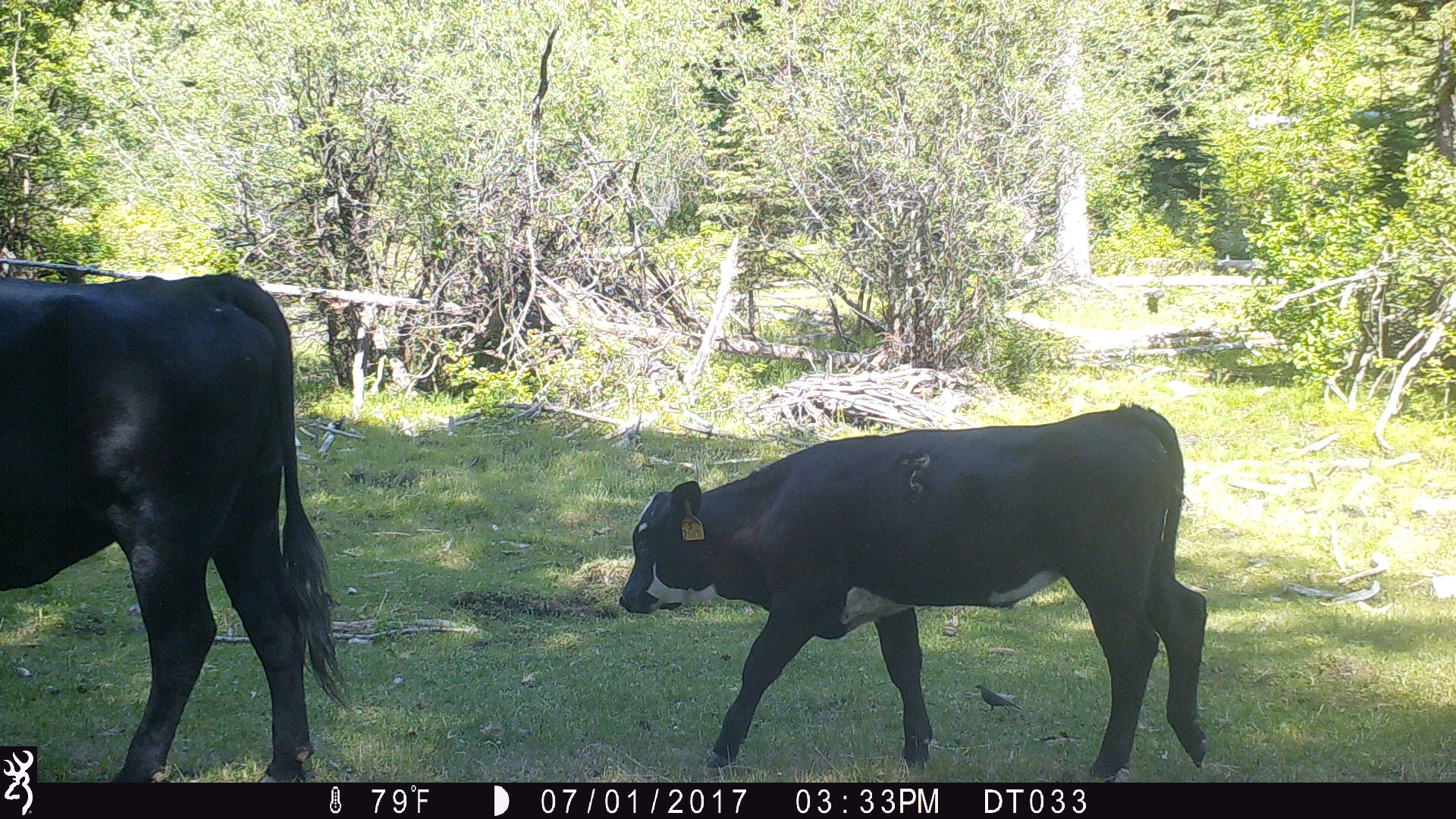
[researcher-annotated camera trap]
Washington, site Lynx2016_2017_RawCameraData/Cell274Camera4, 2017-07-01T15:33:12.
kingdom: Animalia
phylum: Chordata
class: Mammalia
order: Artiodactyla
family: Bovidae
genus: Bos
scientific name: Bos taurus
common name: domestic cattle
Domestic cattle (Bos taurus). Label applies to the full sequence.